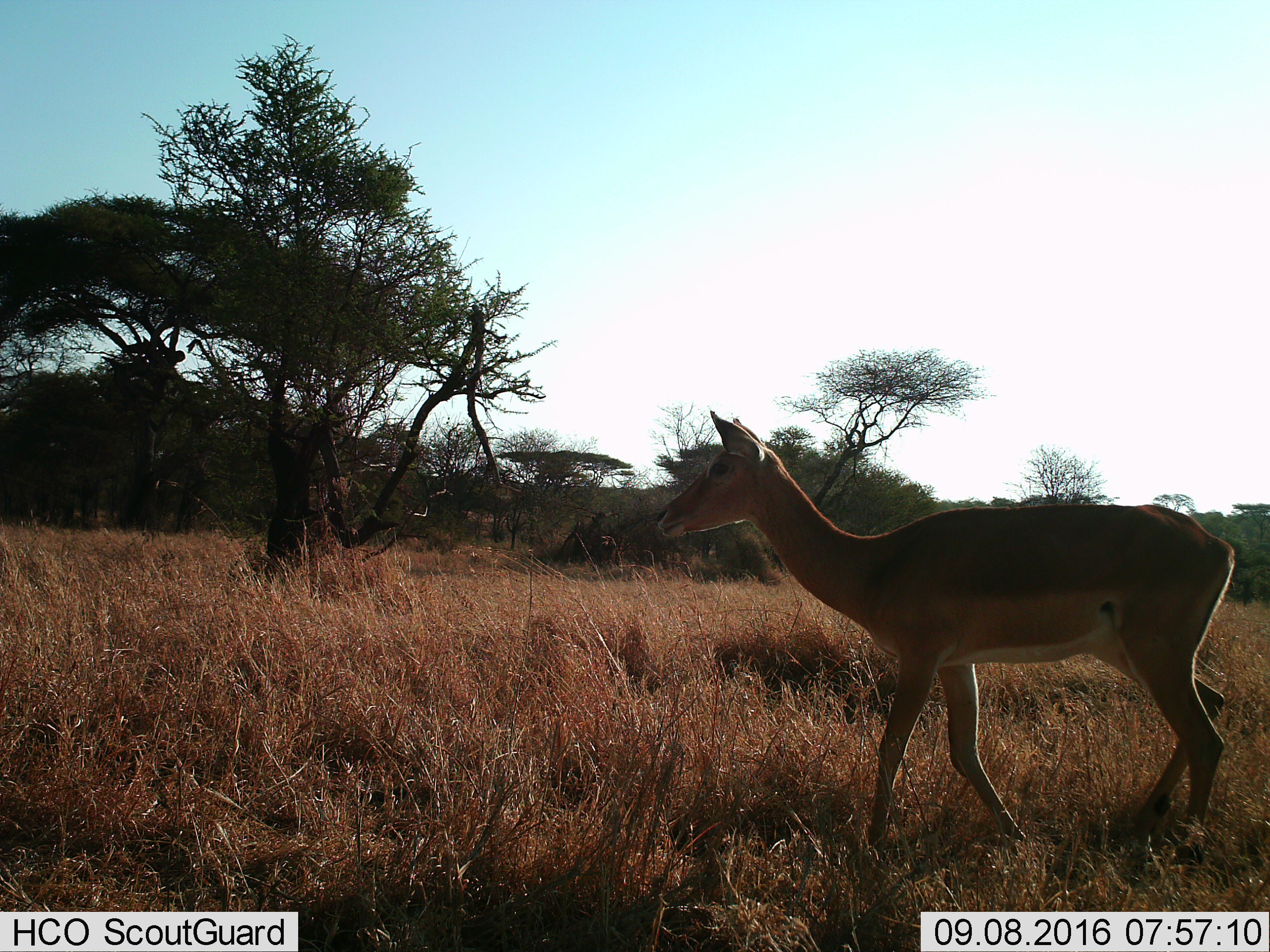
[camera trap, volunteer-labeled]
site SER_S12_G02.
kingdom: Animalia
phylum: Chordata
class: Mammalia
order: Artiodactyla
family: Bovidae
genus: Aepyceros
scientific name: Aepyceros melampus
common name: impala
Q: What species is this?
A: Impala (Aepyceros melampus).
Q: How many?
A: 1.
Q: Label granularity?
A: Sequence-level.